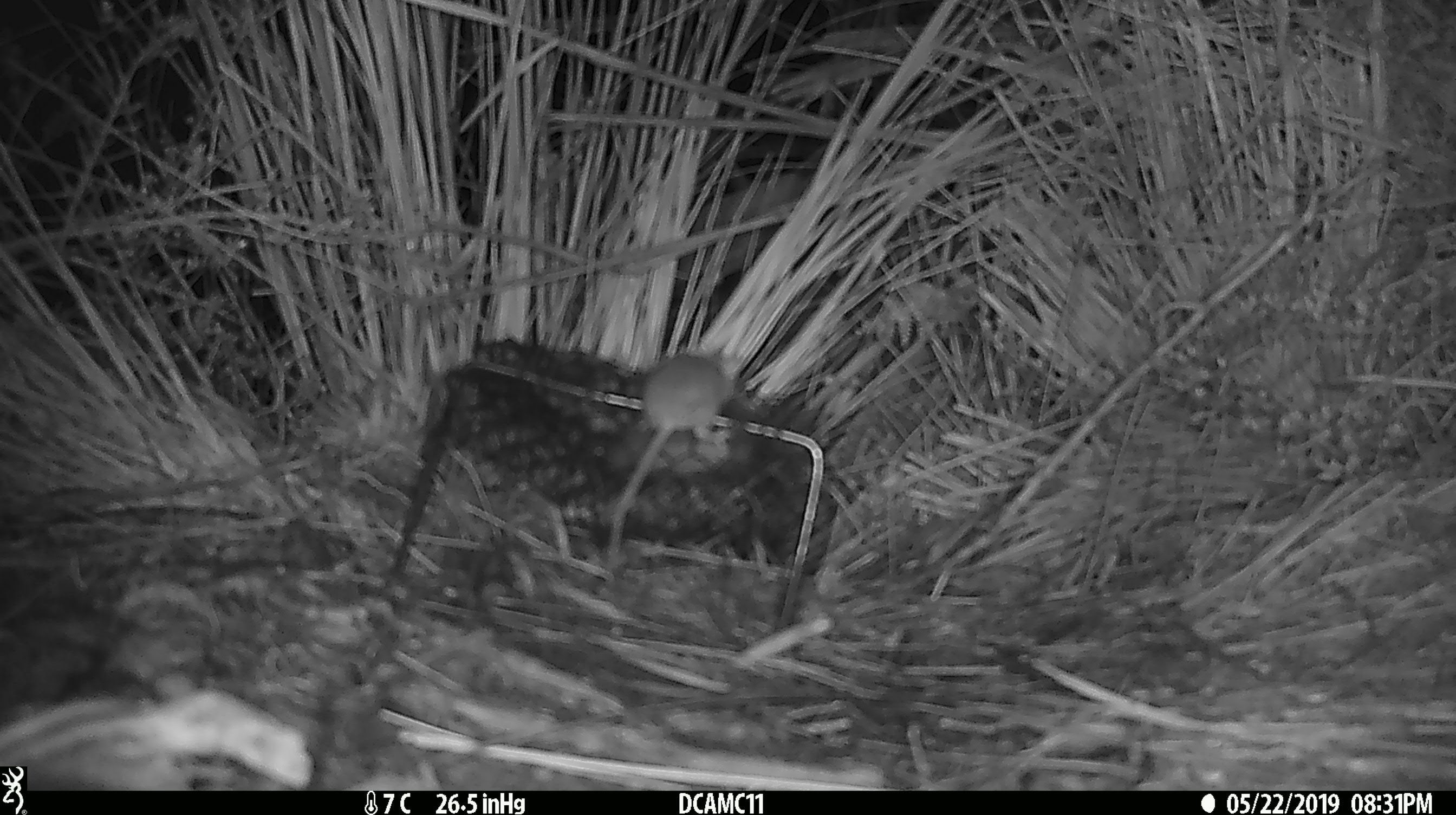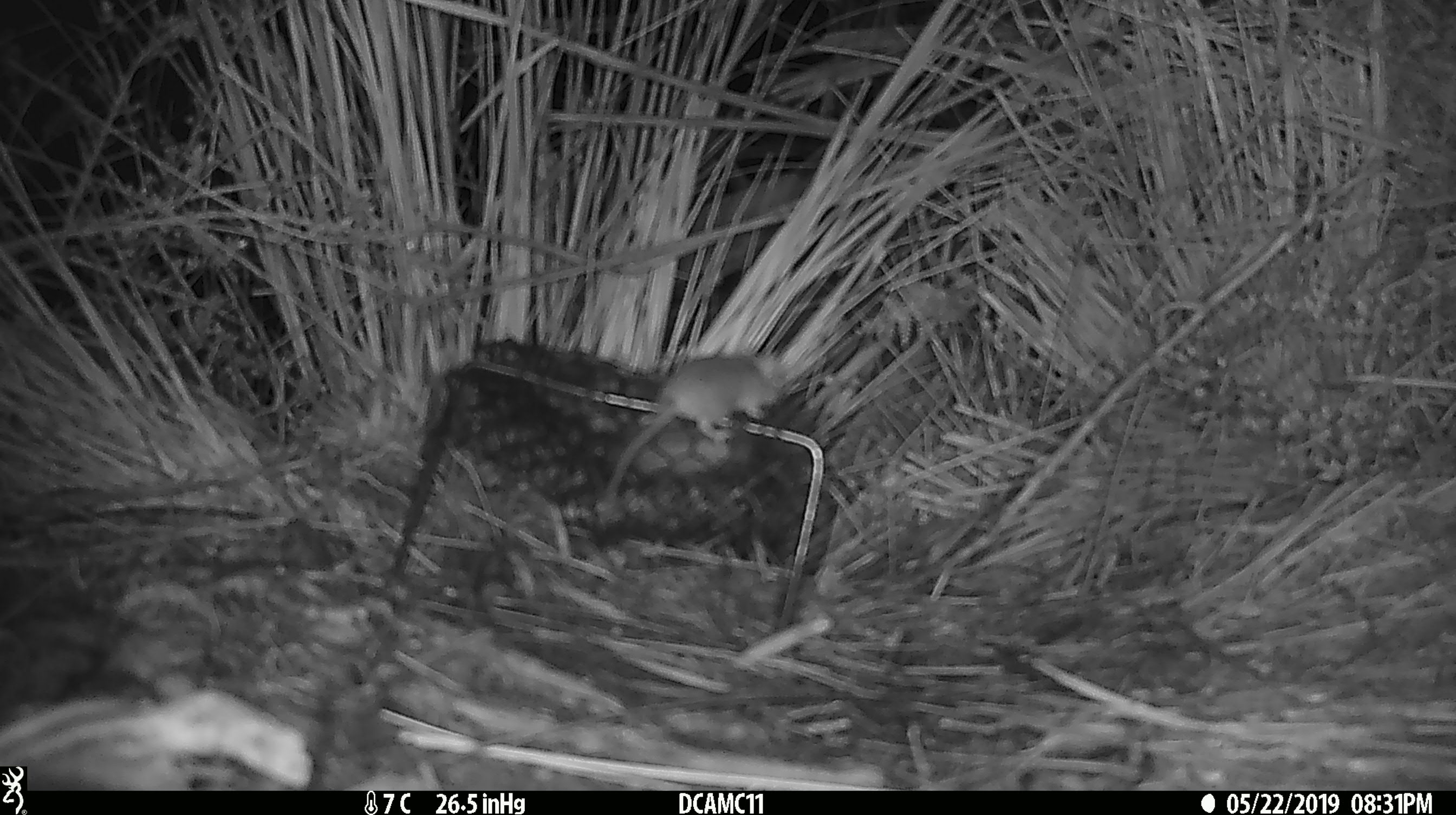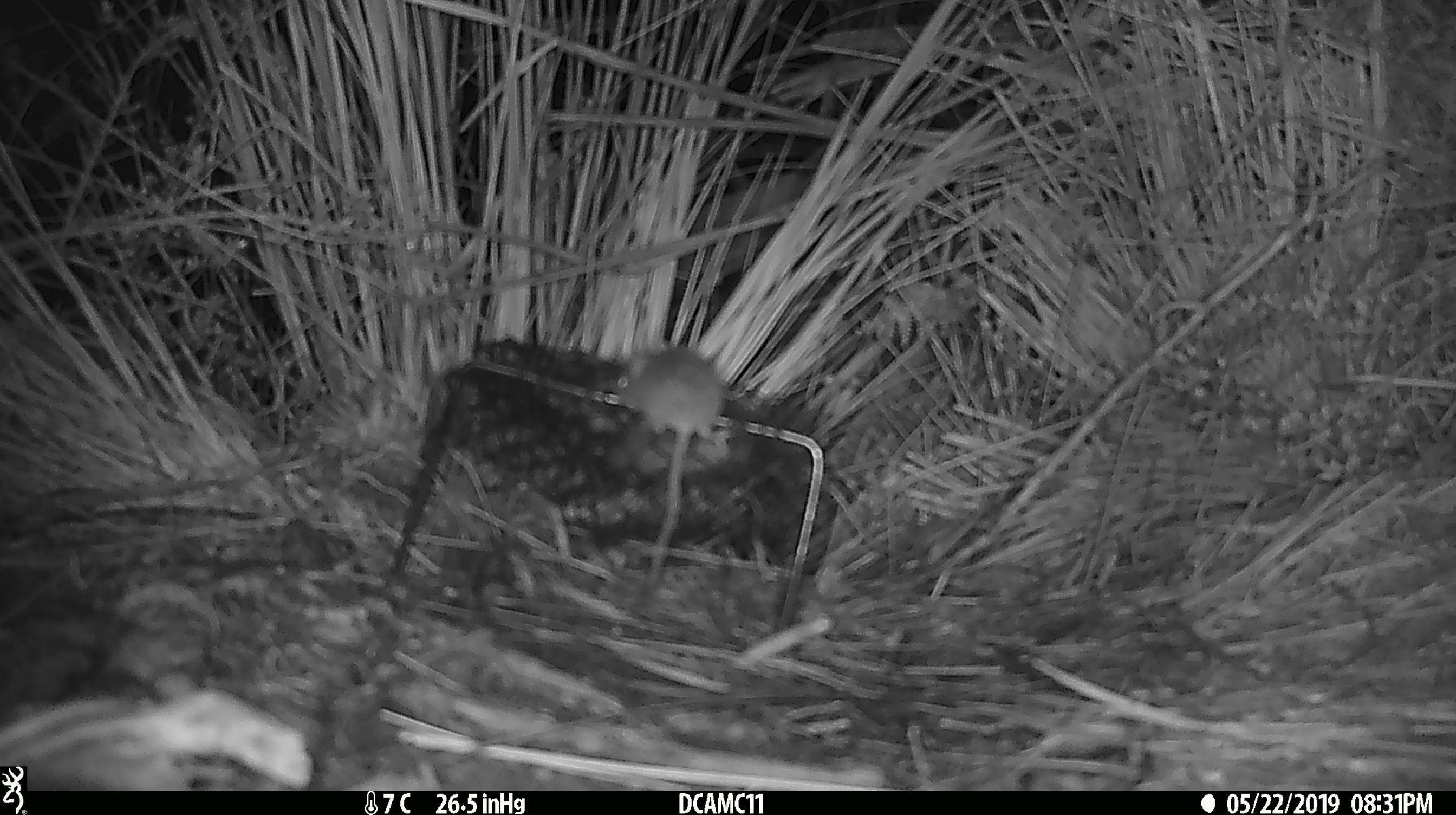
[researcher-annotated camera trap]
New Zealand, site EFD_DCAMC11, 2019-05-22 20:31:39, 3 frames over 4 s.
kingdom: Animalia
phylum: Chordata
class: Mammalia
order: Rodentia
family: Muridae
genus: Mus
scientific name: Mus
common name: mouse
Mouse (Mus).